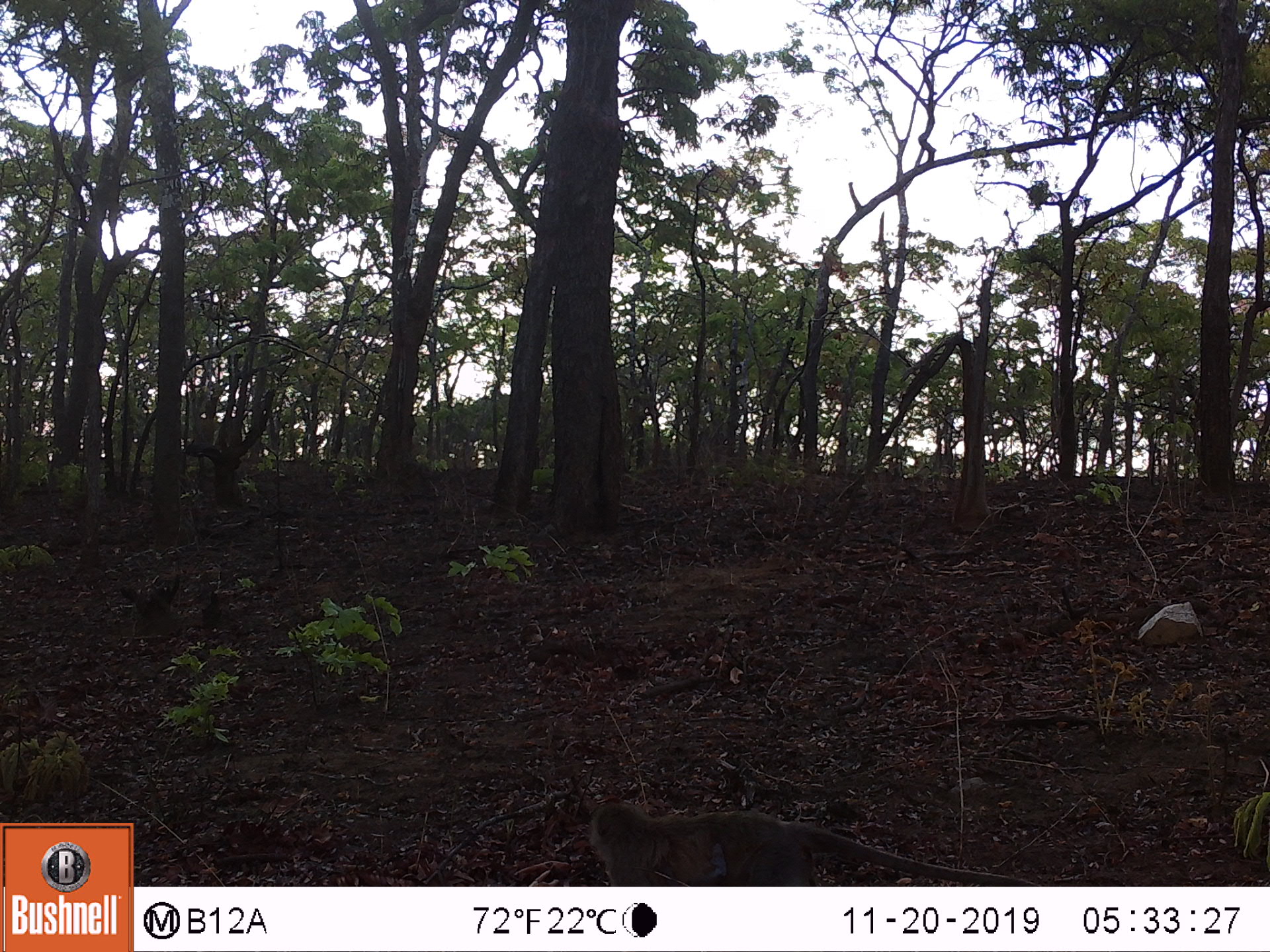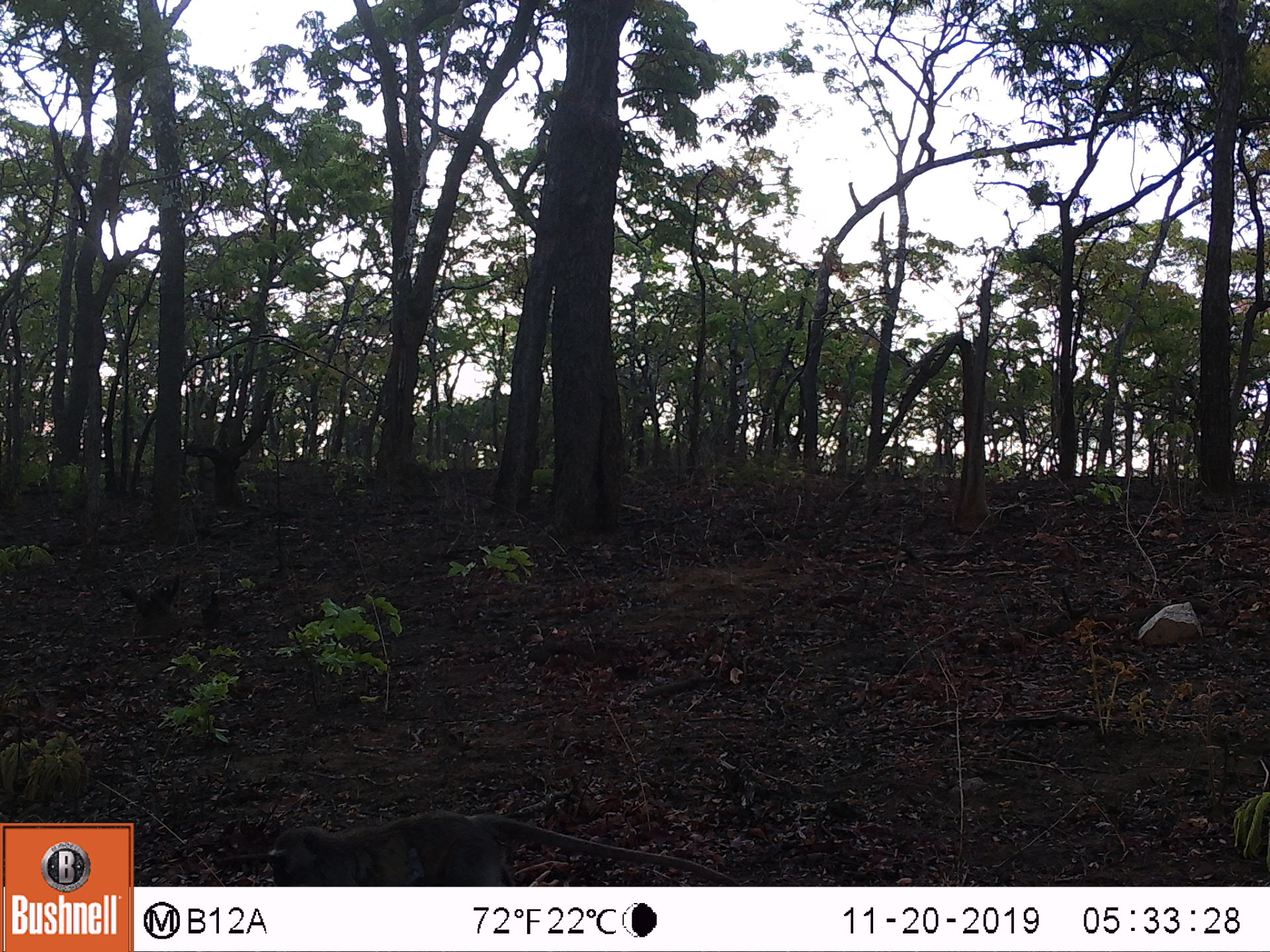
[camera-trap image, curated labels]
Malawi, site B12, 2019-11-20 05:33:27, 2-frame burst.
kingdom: Animalia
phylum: Chordata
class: Mammalia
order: Primates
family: Cercopithecidae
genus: Chlorocebus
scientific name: Chlorocebus pygerythrus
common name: vervet monkey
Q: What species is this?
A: Vervet monkey (Chlorocebus pygerythrus).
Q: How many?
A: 1.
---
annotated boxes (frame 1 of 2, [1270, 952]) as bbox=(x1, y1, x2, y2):
vervet monkey: bbox=(566, 791, 1049, 880)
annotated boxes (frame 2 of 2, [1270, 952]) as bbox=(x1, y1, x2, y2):
vervet monkey: bbox=(244, 813, 750, 882)